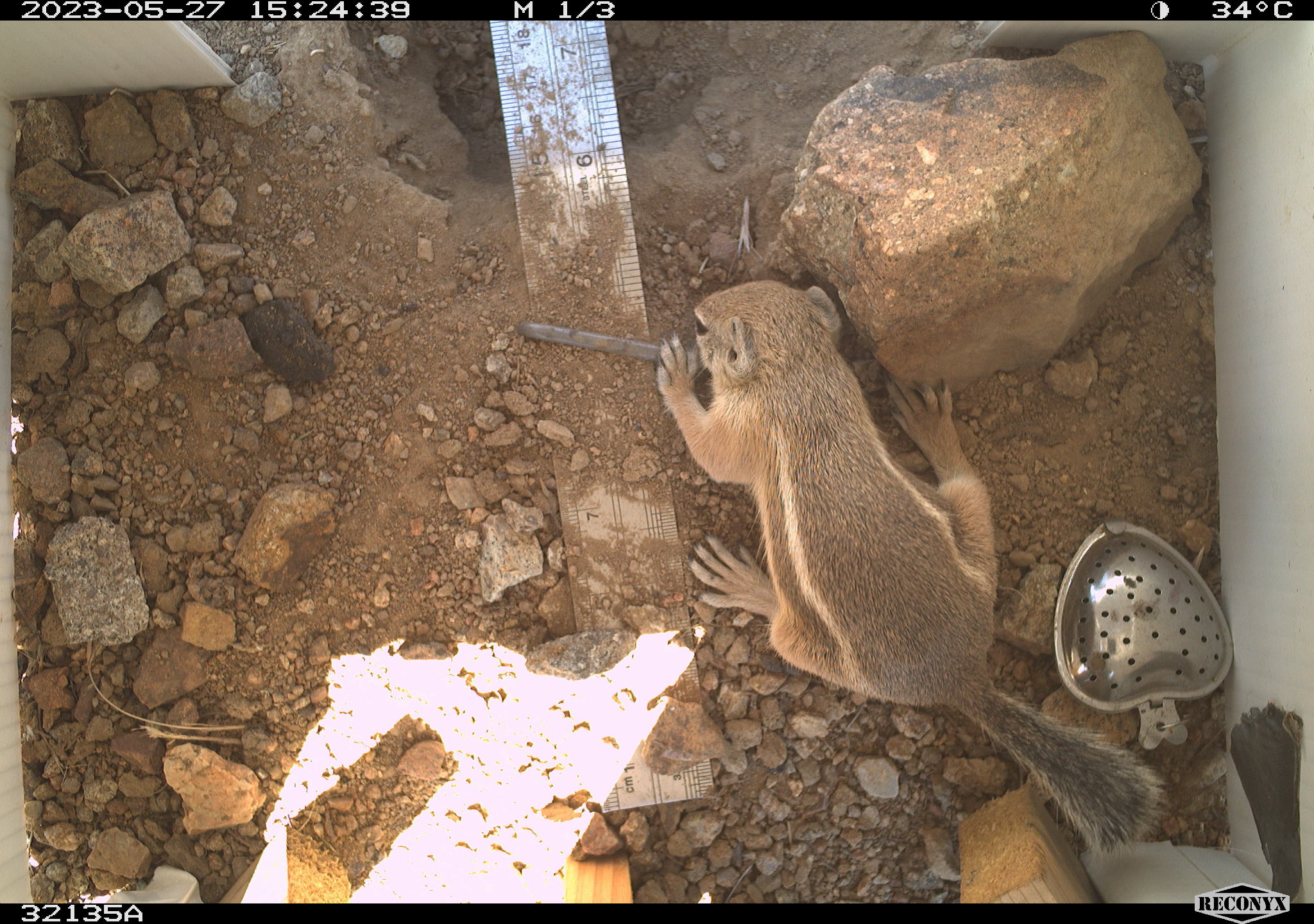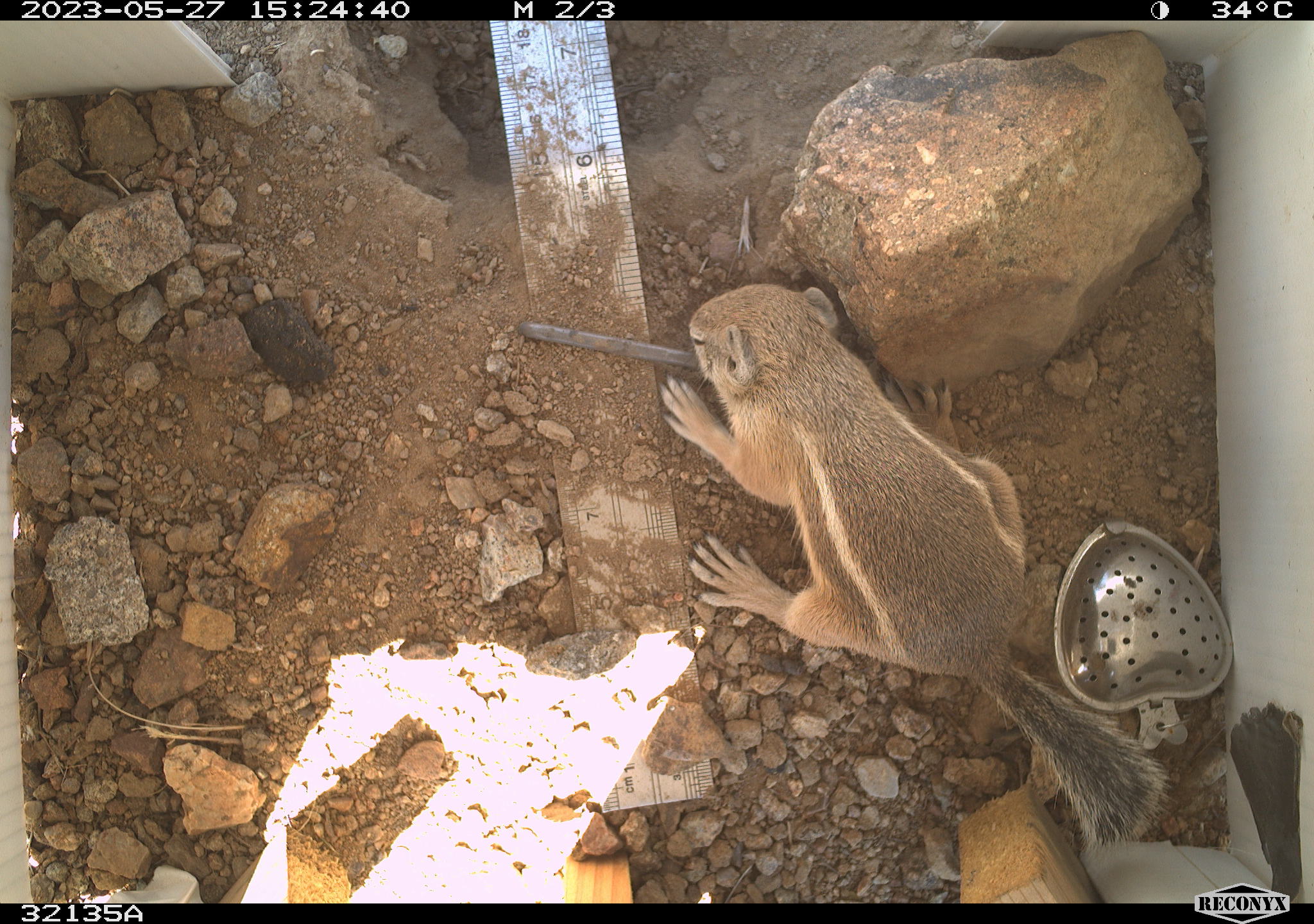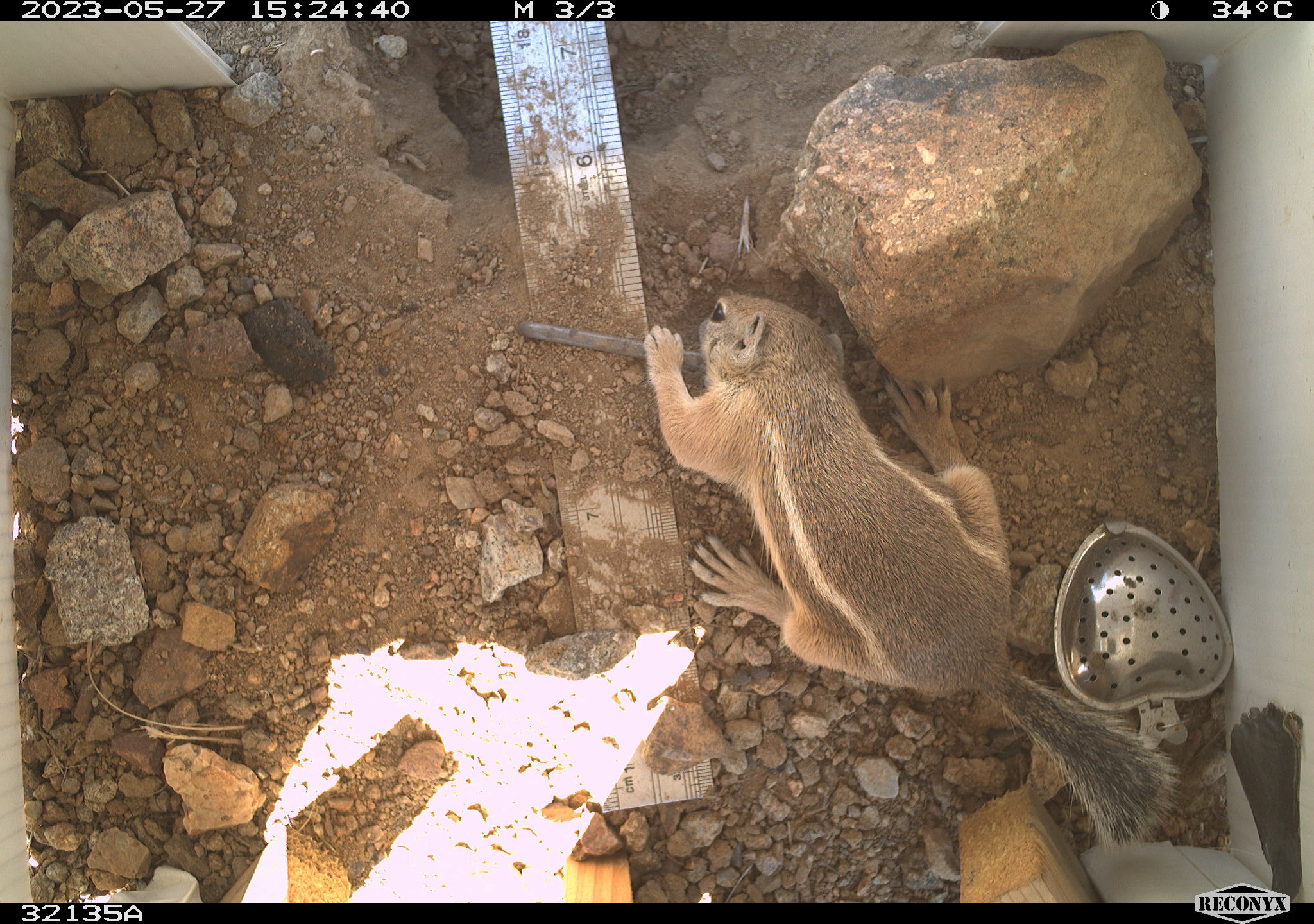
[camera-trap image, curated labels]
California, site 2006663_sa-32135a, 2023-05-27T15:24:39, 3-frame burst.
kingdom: Animalia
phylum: Chordata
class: Mammalia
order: Rodentia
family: Sciuridae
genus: Ammospermophilus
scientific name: Ammospermophilus leucurus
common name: white-tailed antelope squirrel